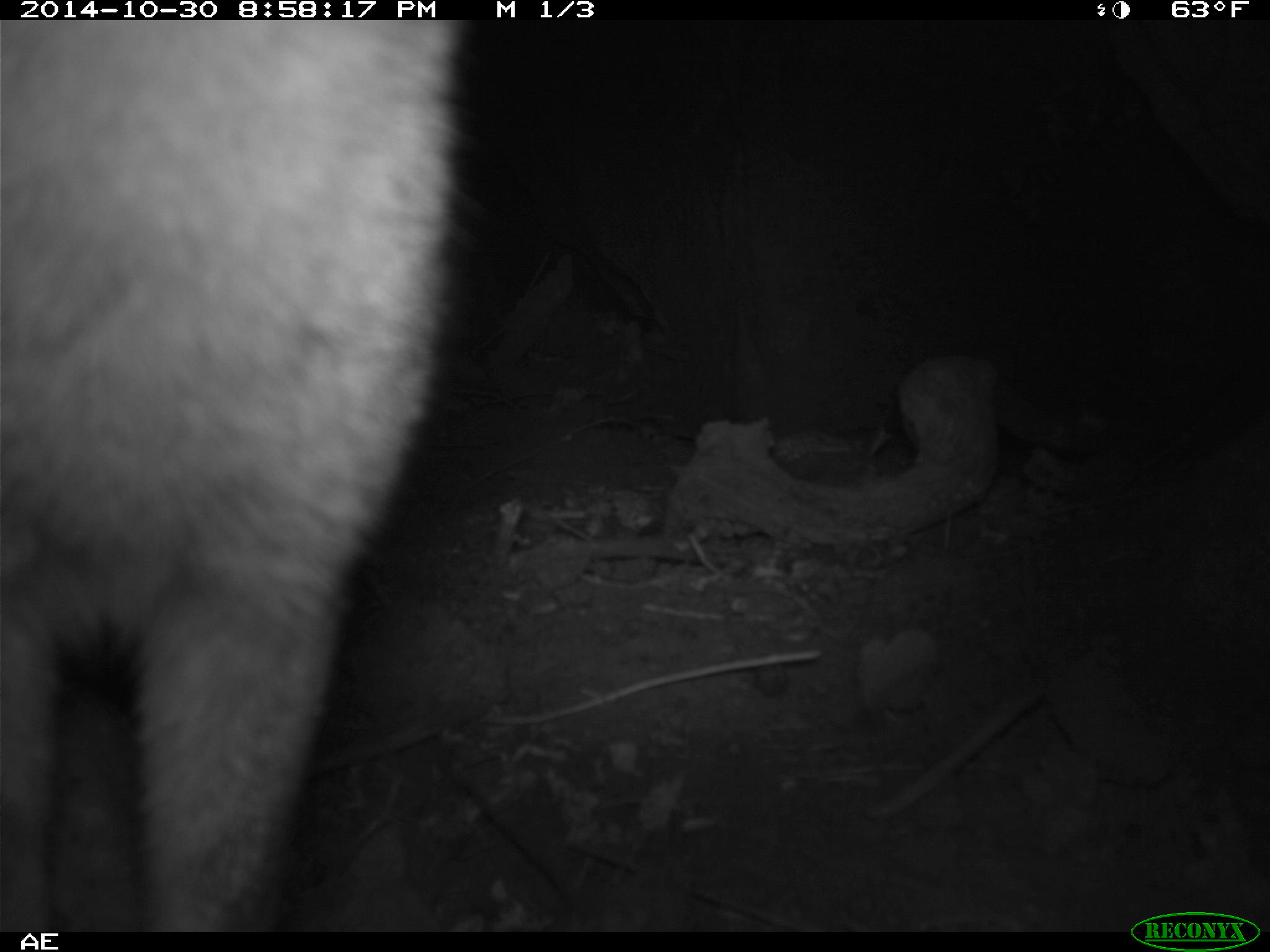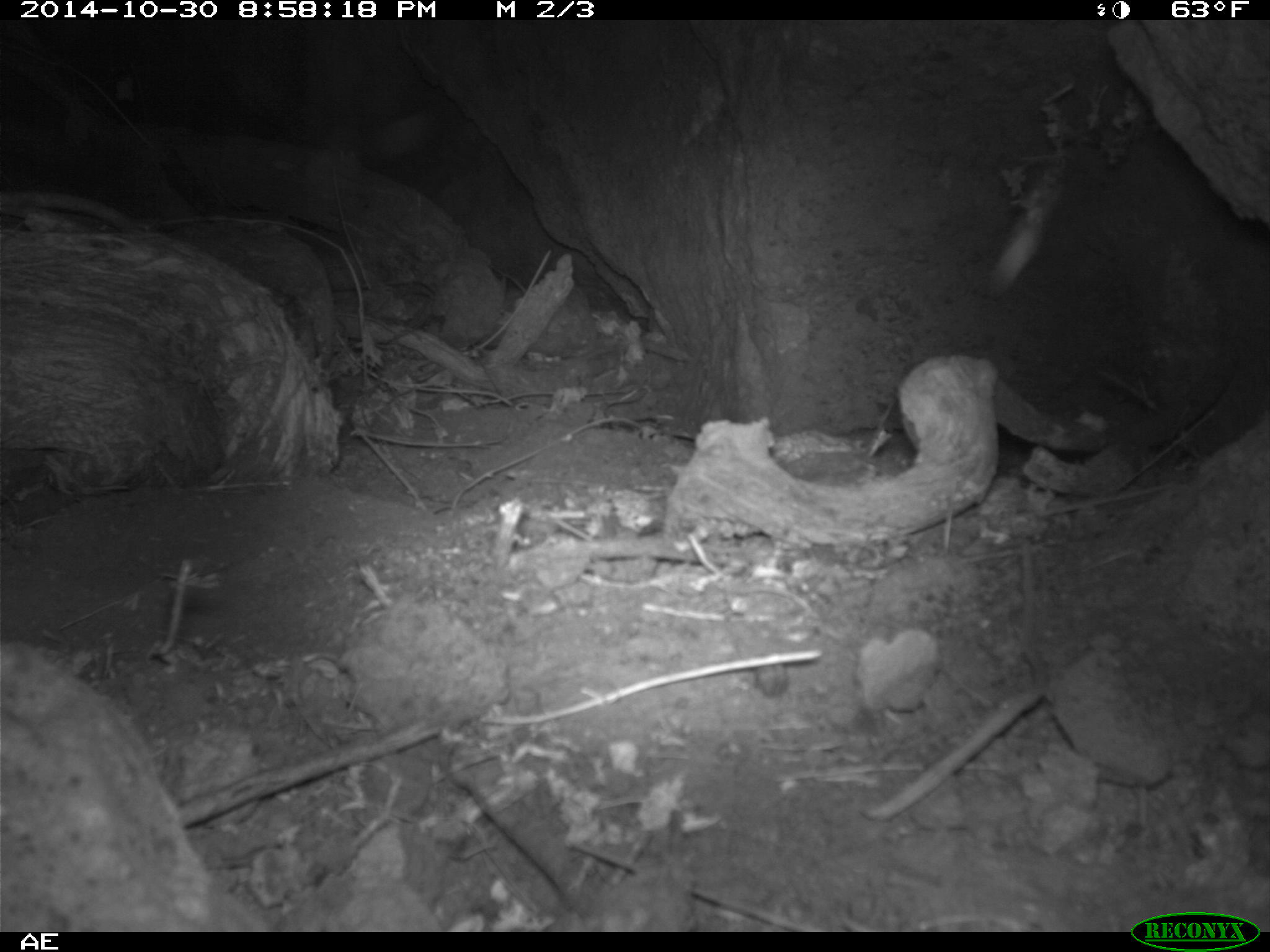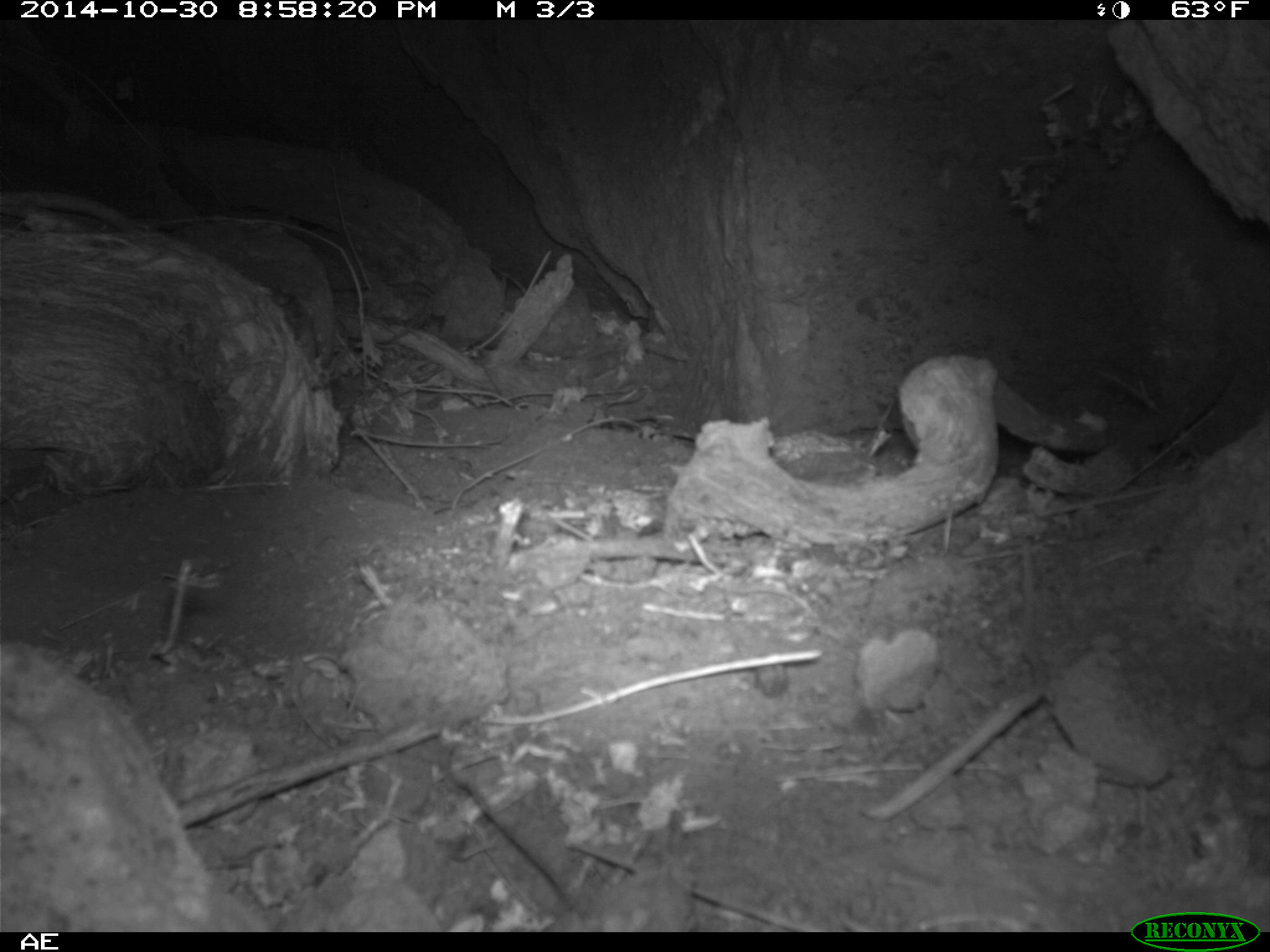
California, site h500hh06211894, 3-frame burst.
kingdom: Animalia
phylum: Chordata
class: Mammalia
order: Carnivora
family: Canidae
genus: Urocyon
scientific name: Urocyon littoralis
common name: island fox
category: fox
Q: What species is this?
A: Fox (island fox) (Urocyon littoralis).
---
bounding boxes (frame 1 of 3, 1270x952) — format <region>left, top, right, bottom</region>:
fox: <region>0, 19, 470, 932</region>